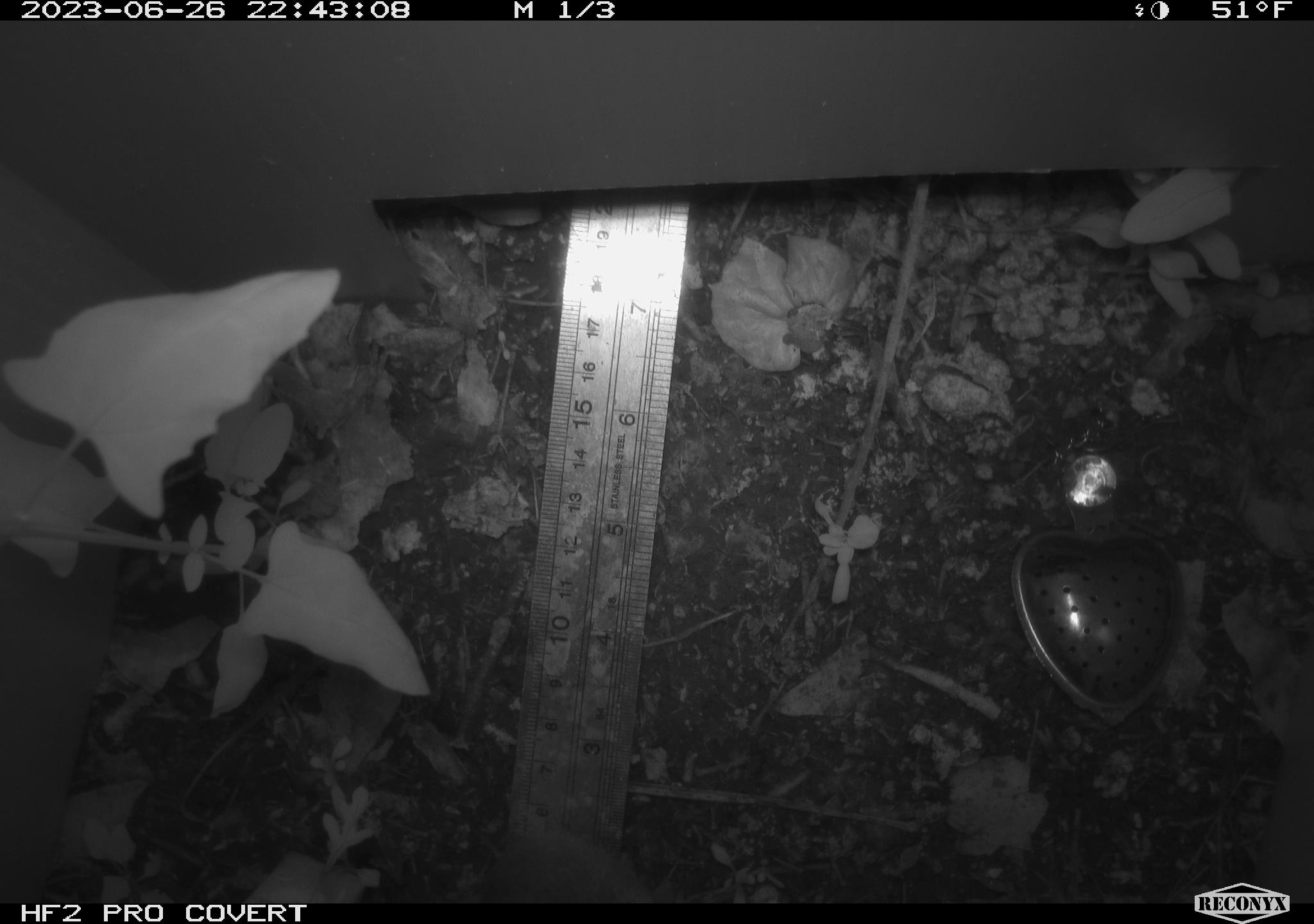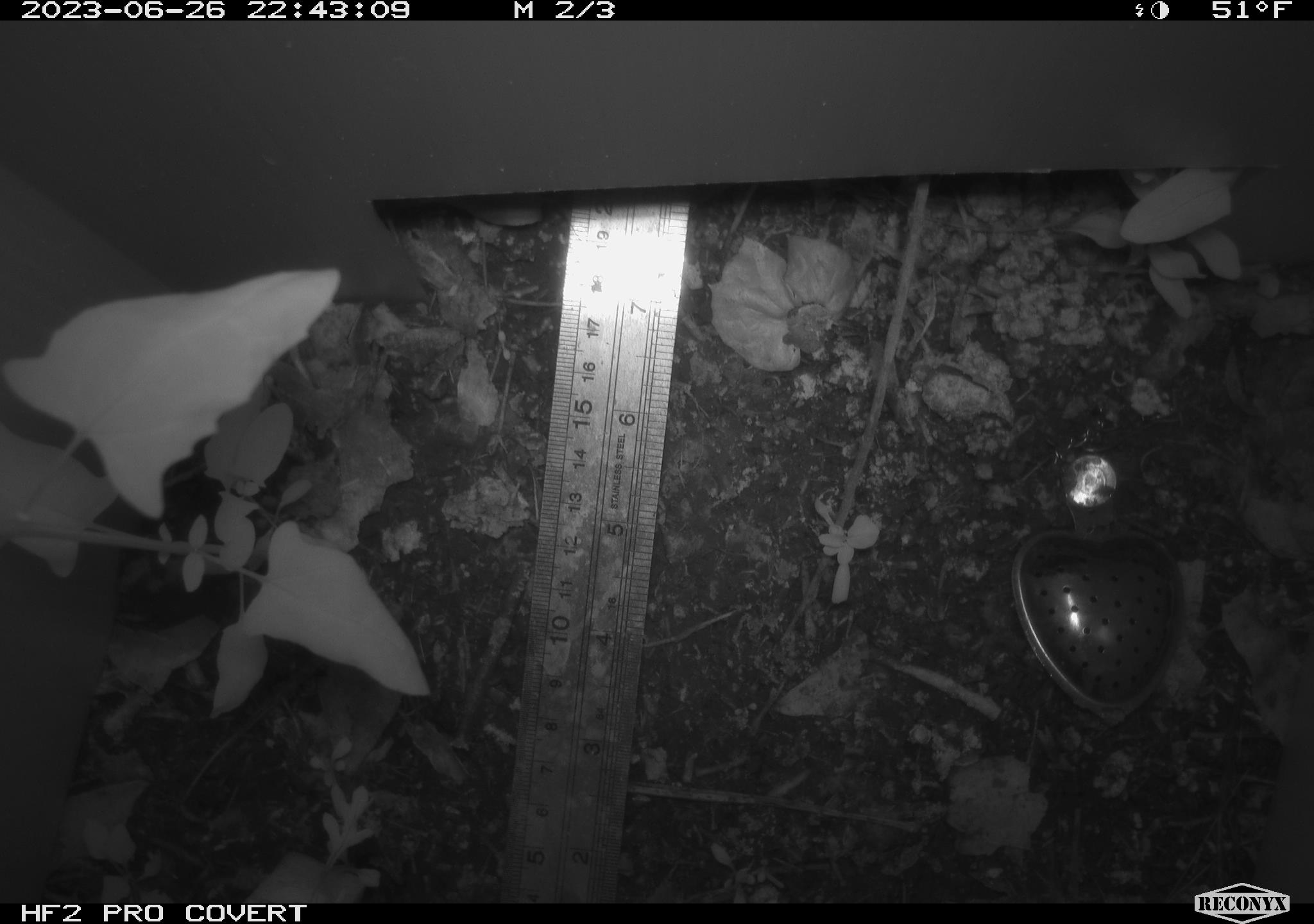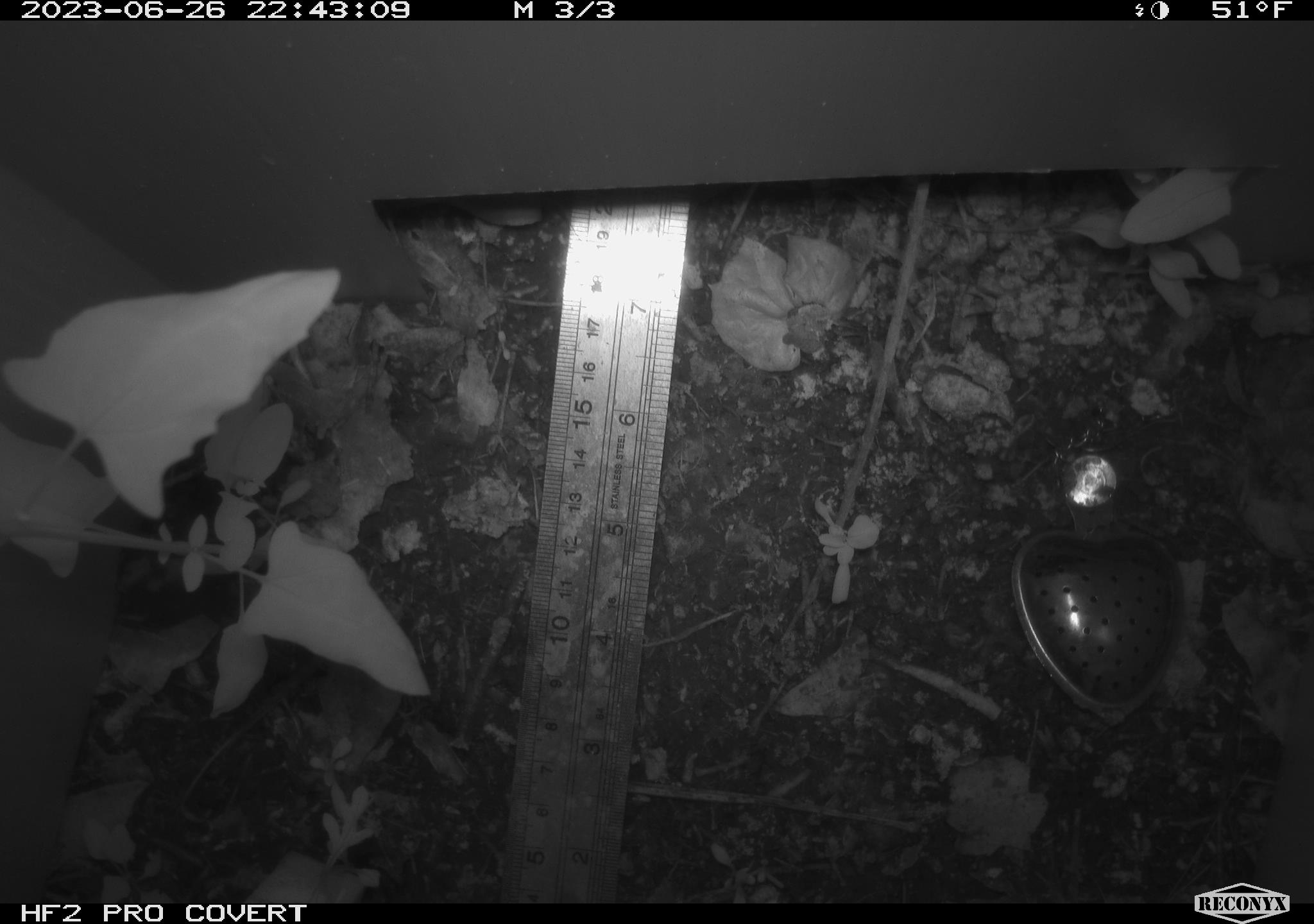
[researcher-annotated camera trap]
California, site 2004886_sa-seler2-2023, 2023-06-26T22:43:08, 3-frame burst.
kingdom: Animalia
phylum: Chordata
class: Mammalia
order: Rodentia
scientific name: Rodentia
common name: mouse species